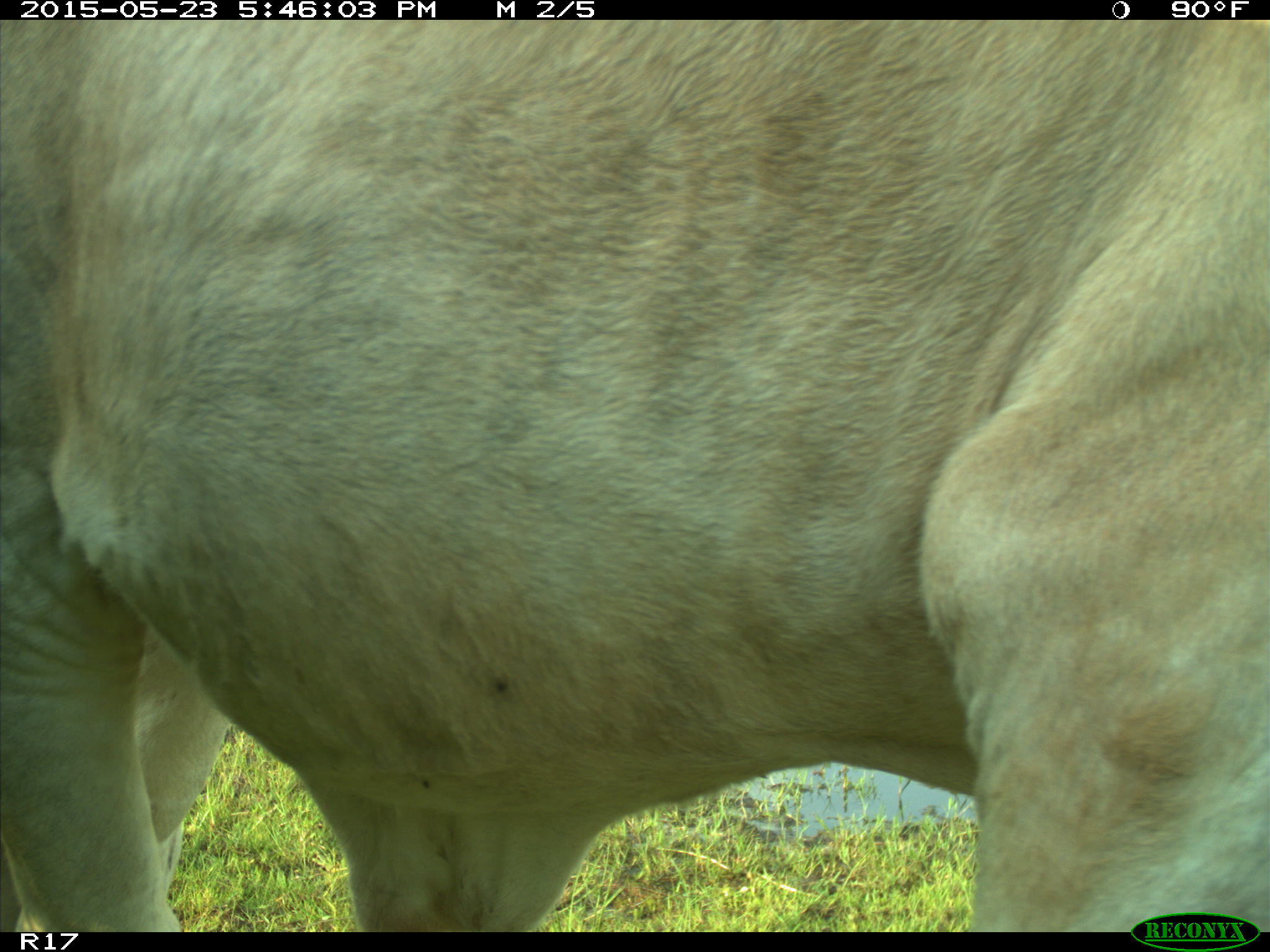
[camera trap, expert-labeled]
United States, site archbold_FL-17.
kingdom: Animalia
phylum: Chordata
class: Mammalia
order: Artiodactyla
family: Bovidae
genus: Bos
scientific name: Bos taurus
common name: domestic cow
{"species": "Bos taurus (domestic cow)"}